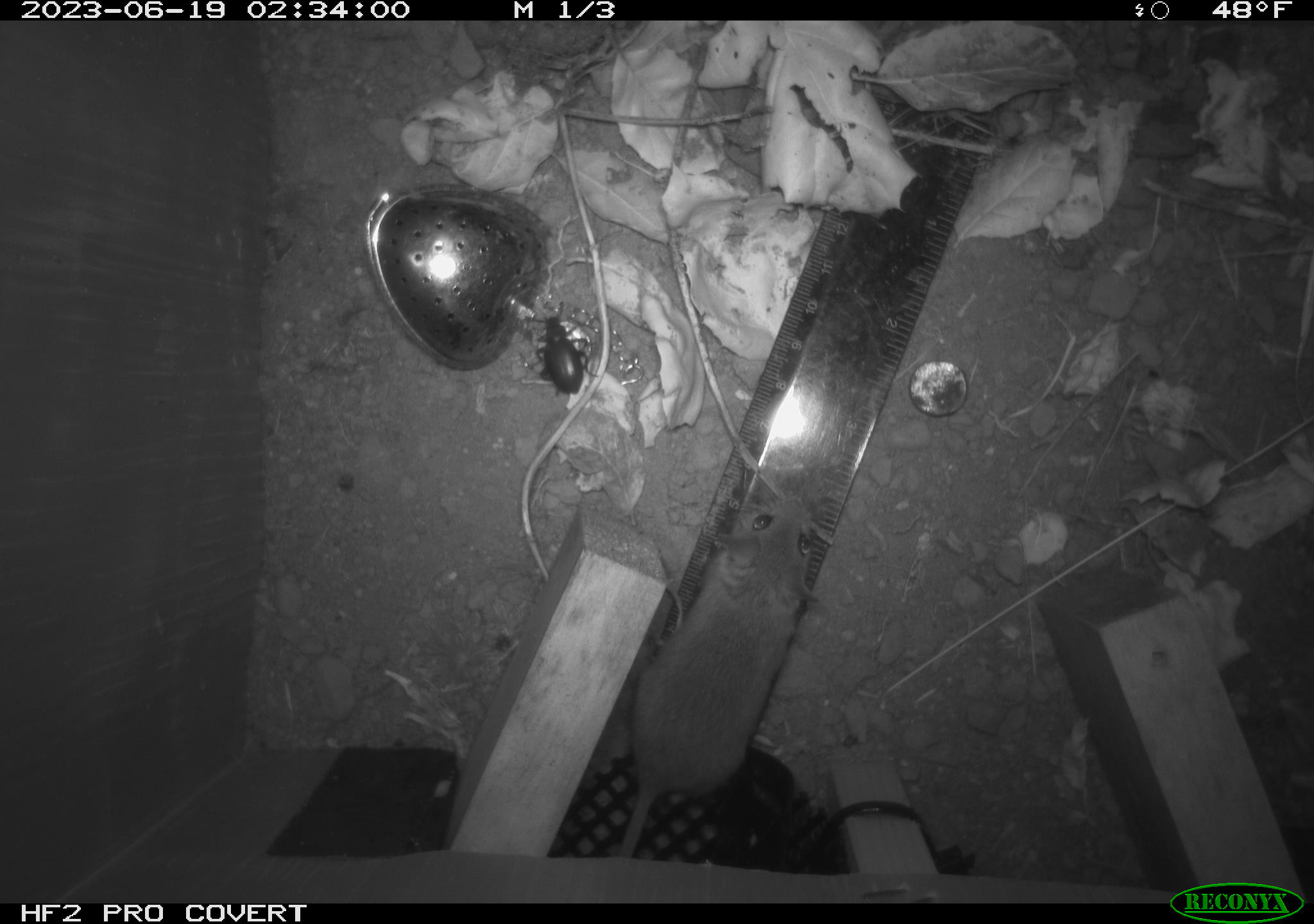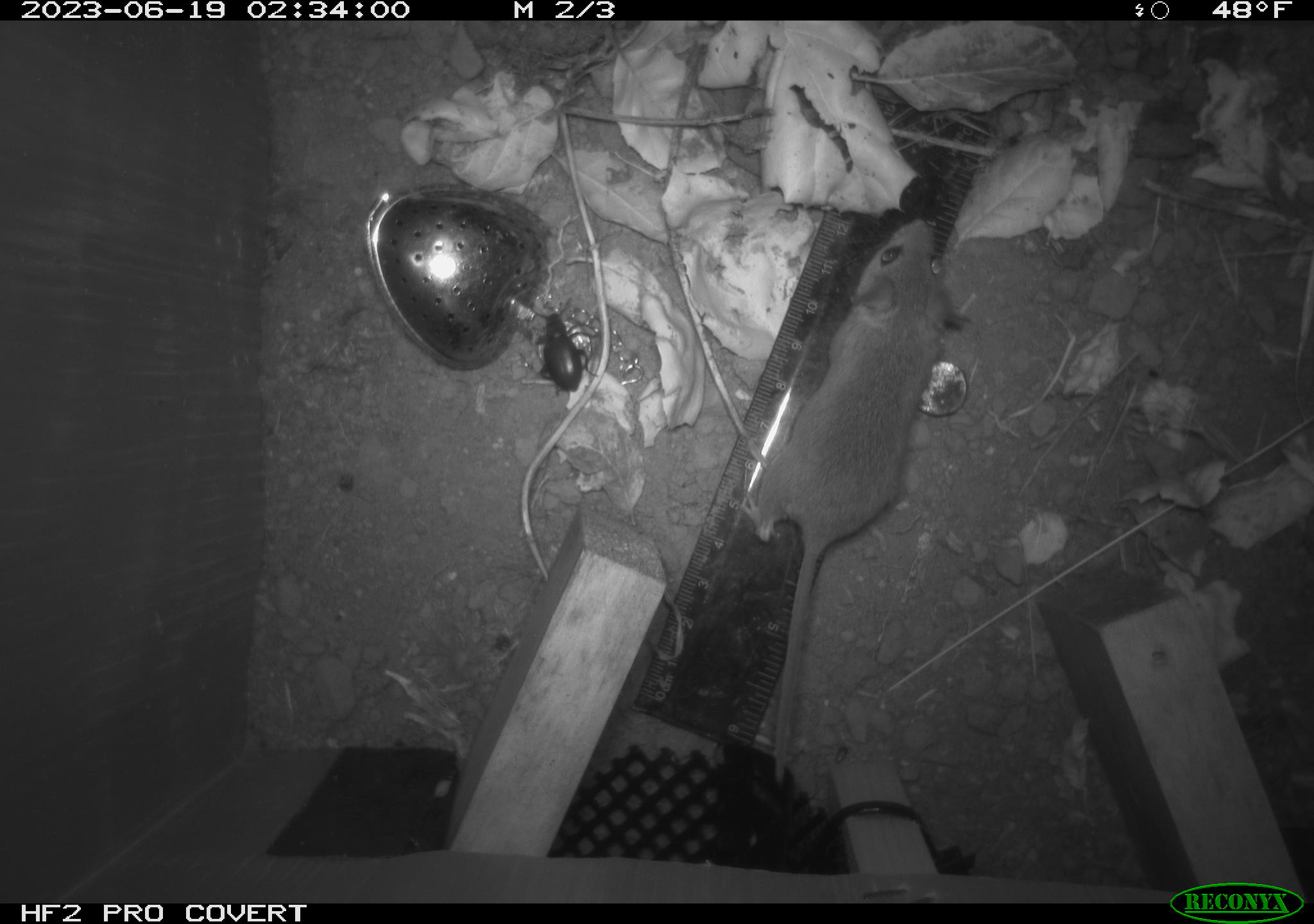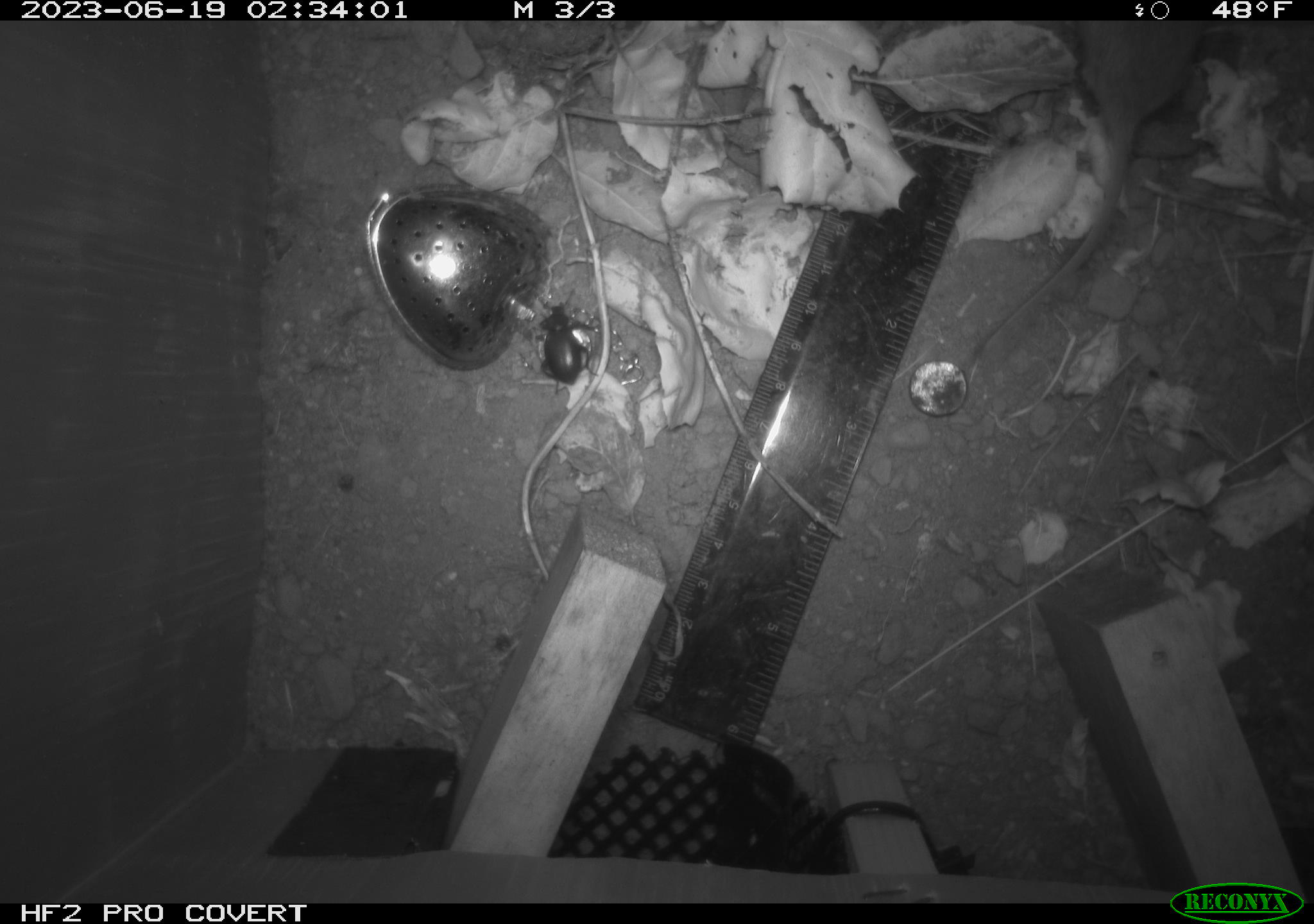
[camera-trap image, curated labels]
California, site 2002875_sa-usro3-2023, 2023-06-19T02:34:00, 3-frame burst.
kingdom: Animalia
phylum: Chordata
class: Mammalia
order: Rodentia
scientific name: Rodentia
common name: mouse species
Mouse species (Rodentia).